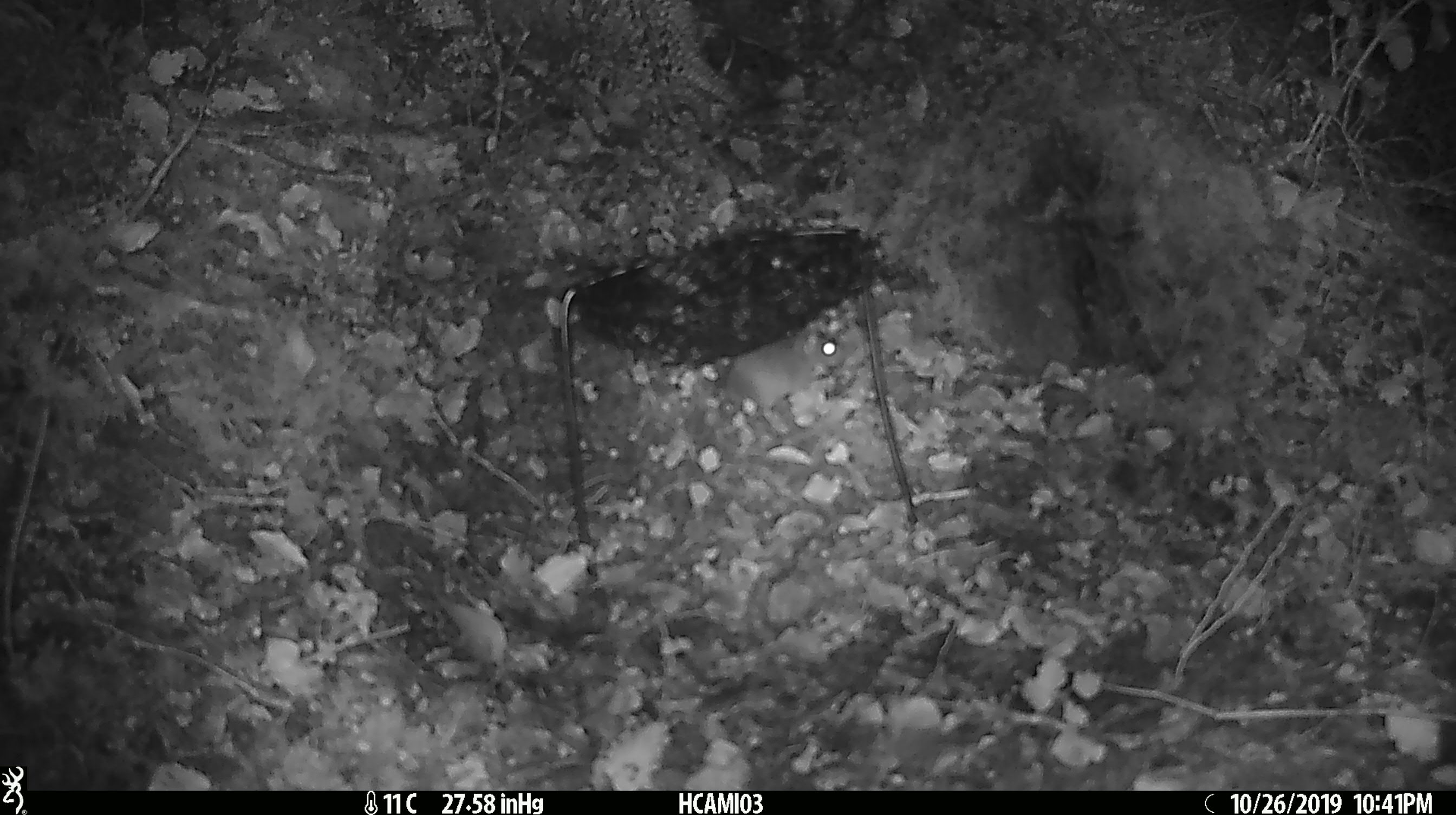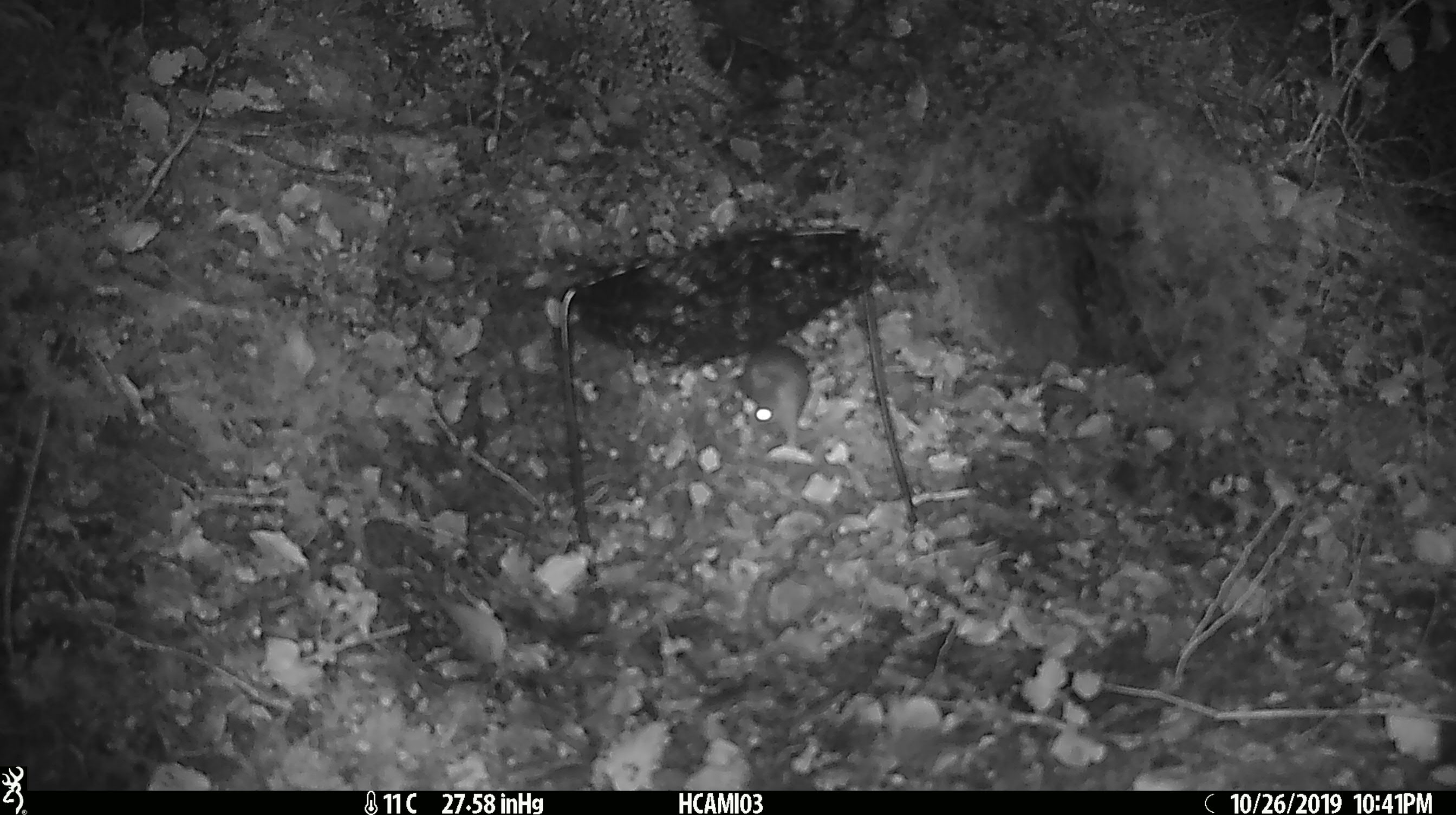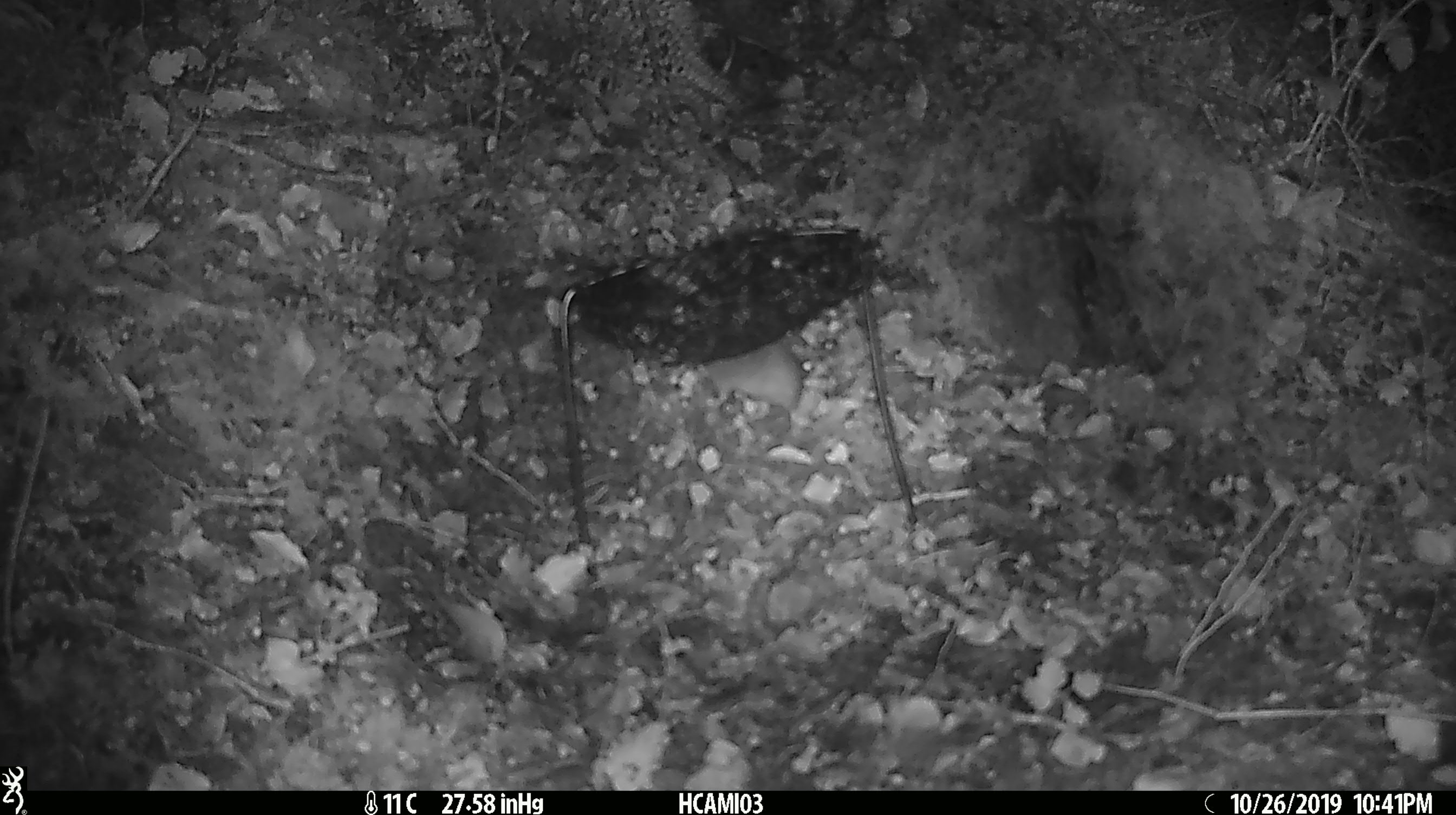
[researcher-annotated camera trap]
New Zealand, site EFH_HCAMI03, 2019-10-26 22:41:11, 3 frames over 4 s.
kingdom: Animalia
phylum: Chordata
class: Mammalia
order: Rodentia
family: Muridae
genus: Mus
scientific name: Mus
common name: mouse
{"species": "mouse (Mus)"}